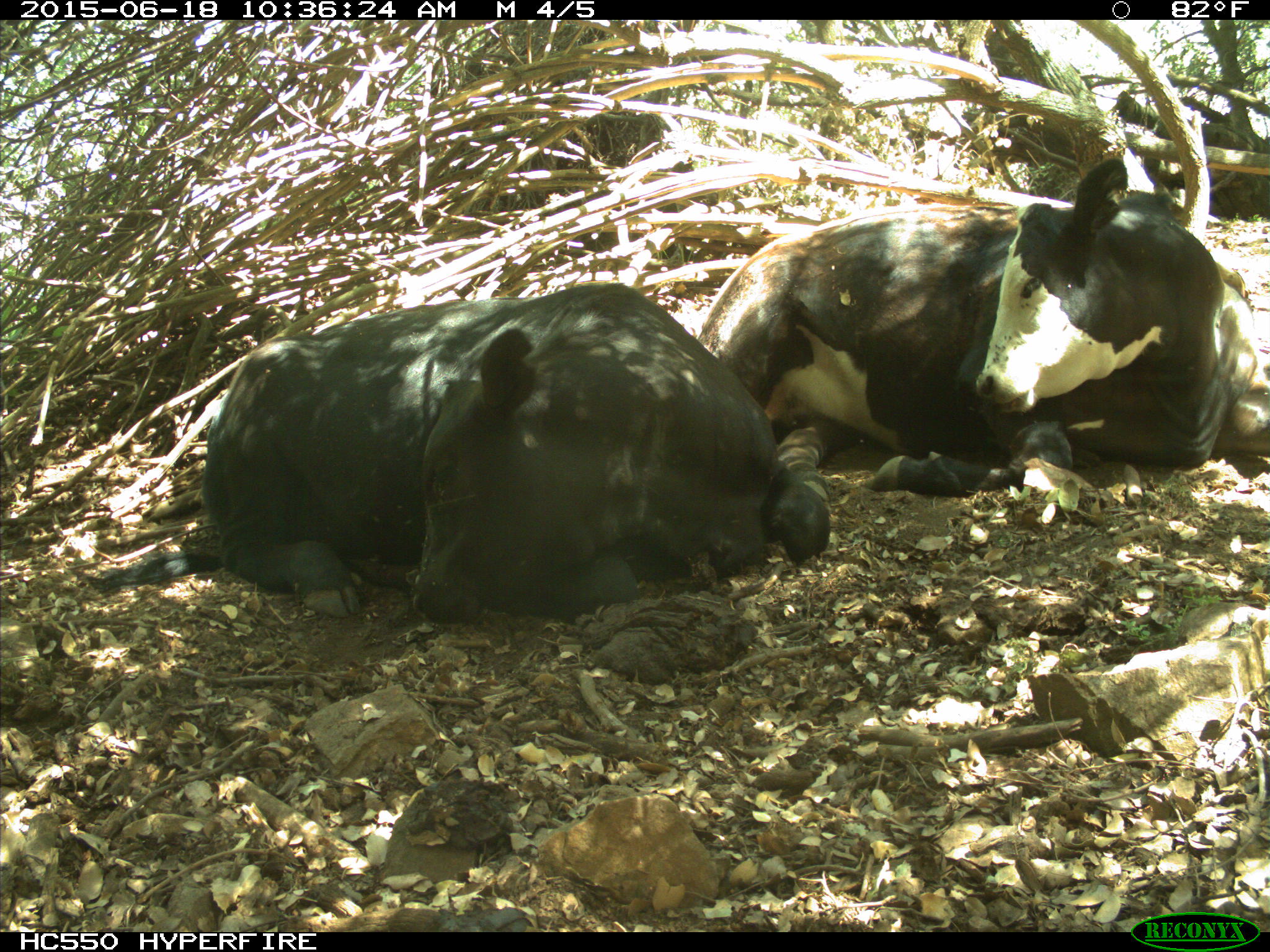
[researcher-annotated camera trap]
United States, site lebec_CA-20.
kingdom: Animalia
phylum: Chordata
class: Mammalia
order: Artiodactyla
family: Bovidae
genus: Bos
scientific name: Bos taurus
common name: domestic cow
Bos taurus (domestic cow).